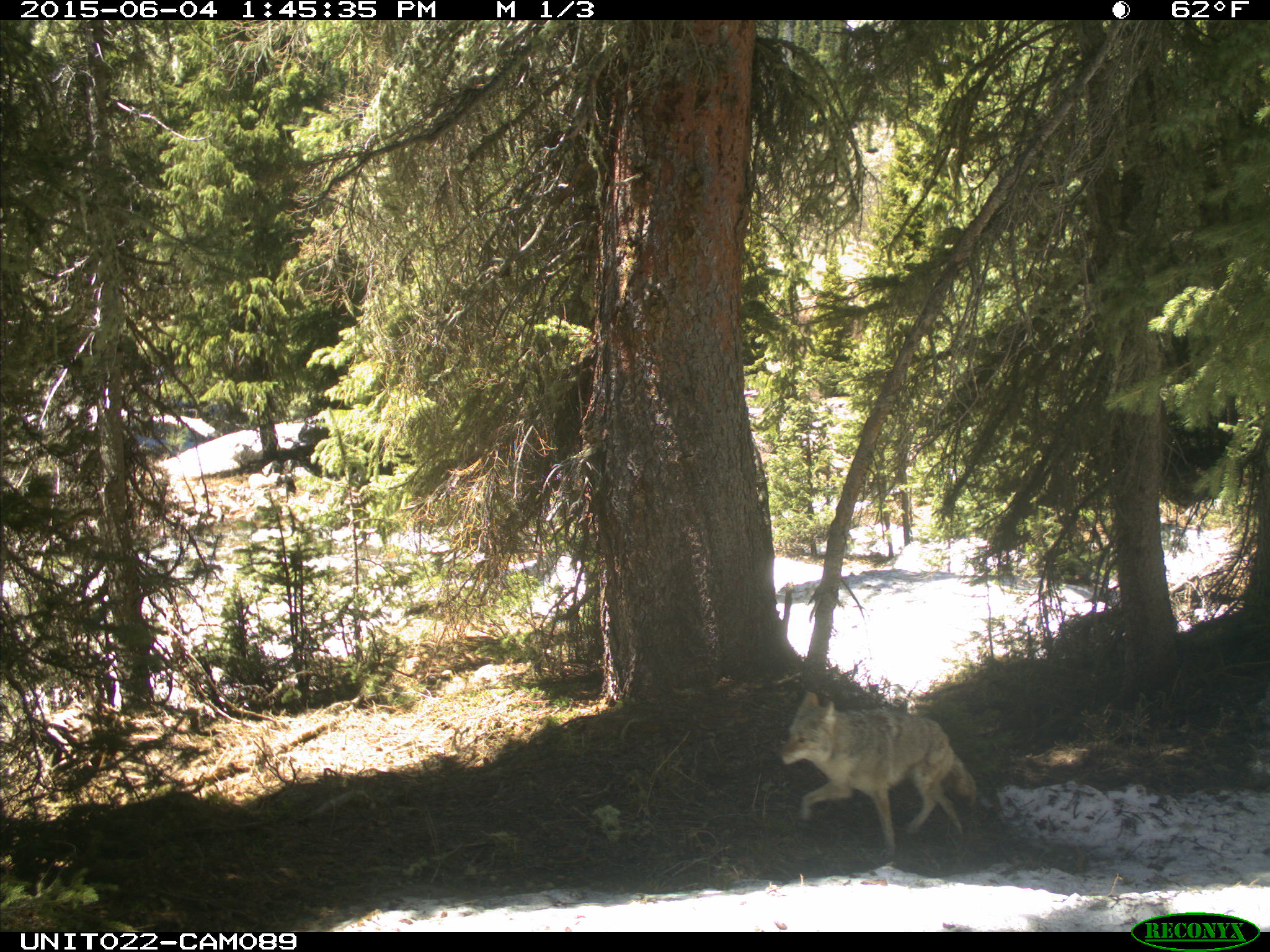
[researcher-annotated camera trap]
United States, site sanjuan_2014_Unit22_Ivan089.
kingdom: Animalia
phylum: Chordata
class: Mammalia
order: Carnivora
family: Canidae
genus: Canis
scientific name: Canis latrans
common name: coyote